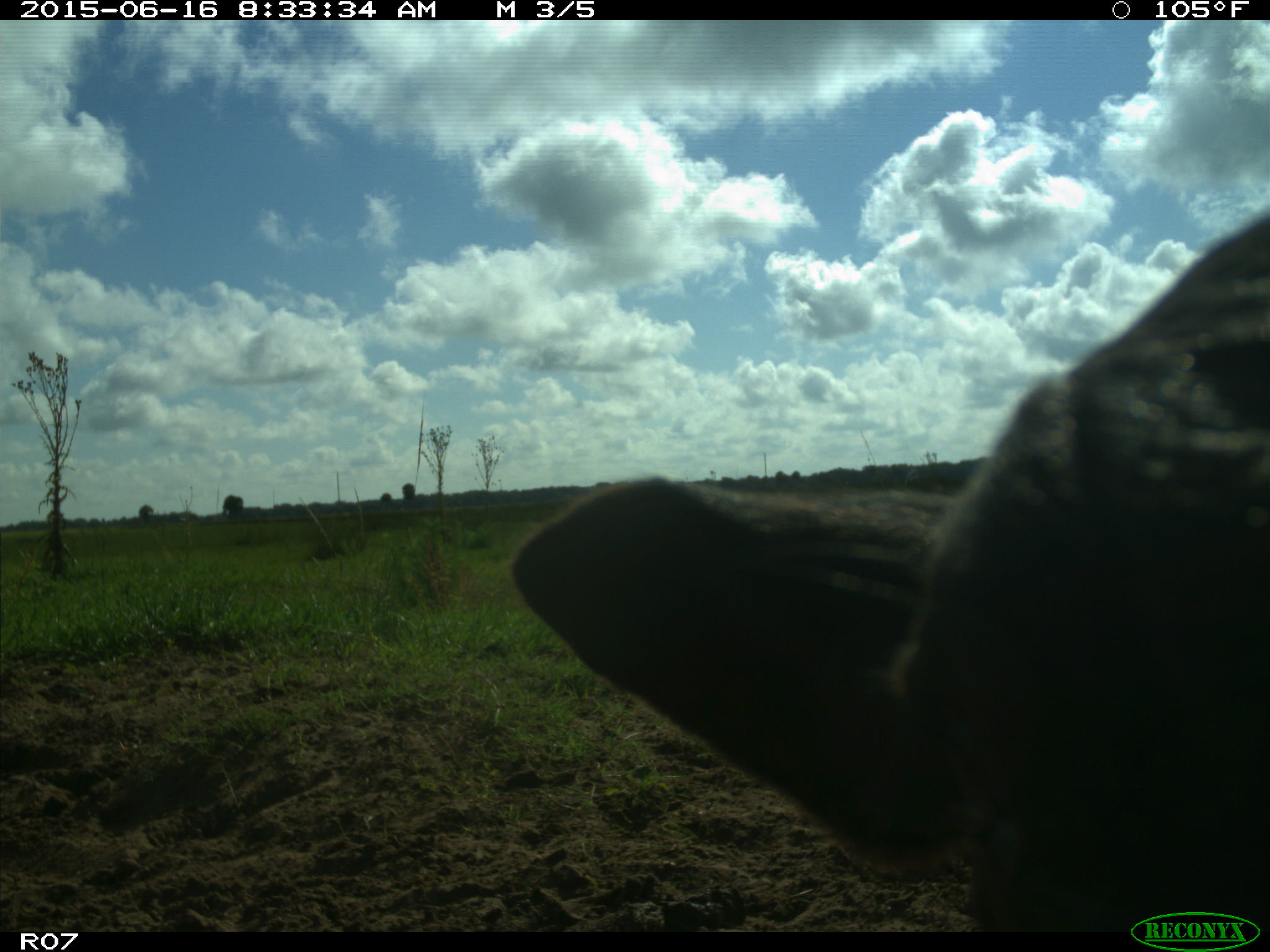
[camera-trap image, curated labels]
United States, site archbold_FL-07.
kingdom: Animalia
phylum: Chordata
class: Mammalia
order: Artiodactyla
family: Bovidae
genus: Bos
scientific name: Bos taurus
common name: domestic cow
Bos taurus (domestic cow).